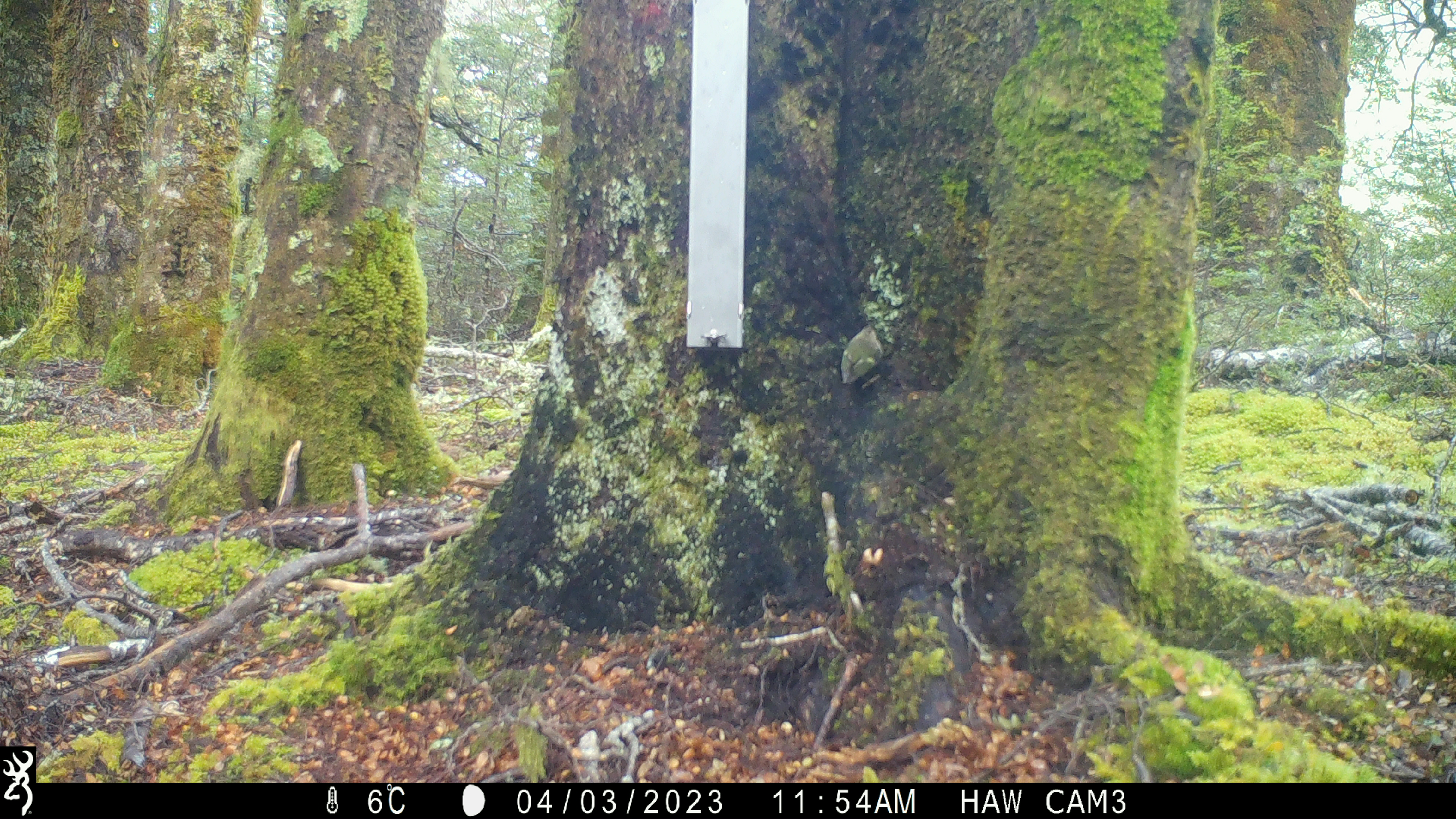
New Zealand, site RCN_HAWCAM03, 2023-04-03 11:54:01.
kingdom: Animalia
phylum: Chordata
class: Aves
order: Passeriformes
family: Acanthisittidae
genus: Acanthisitta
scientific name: Acanthisitta chloris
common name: rifleman